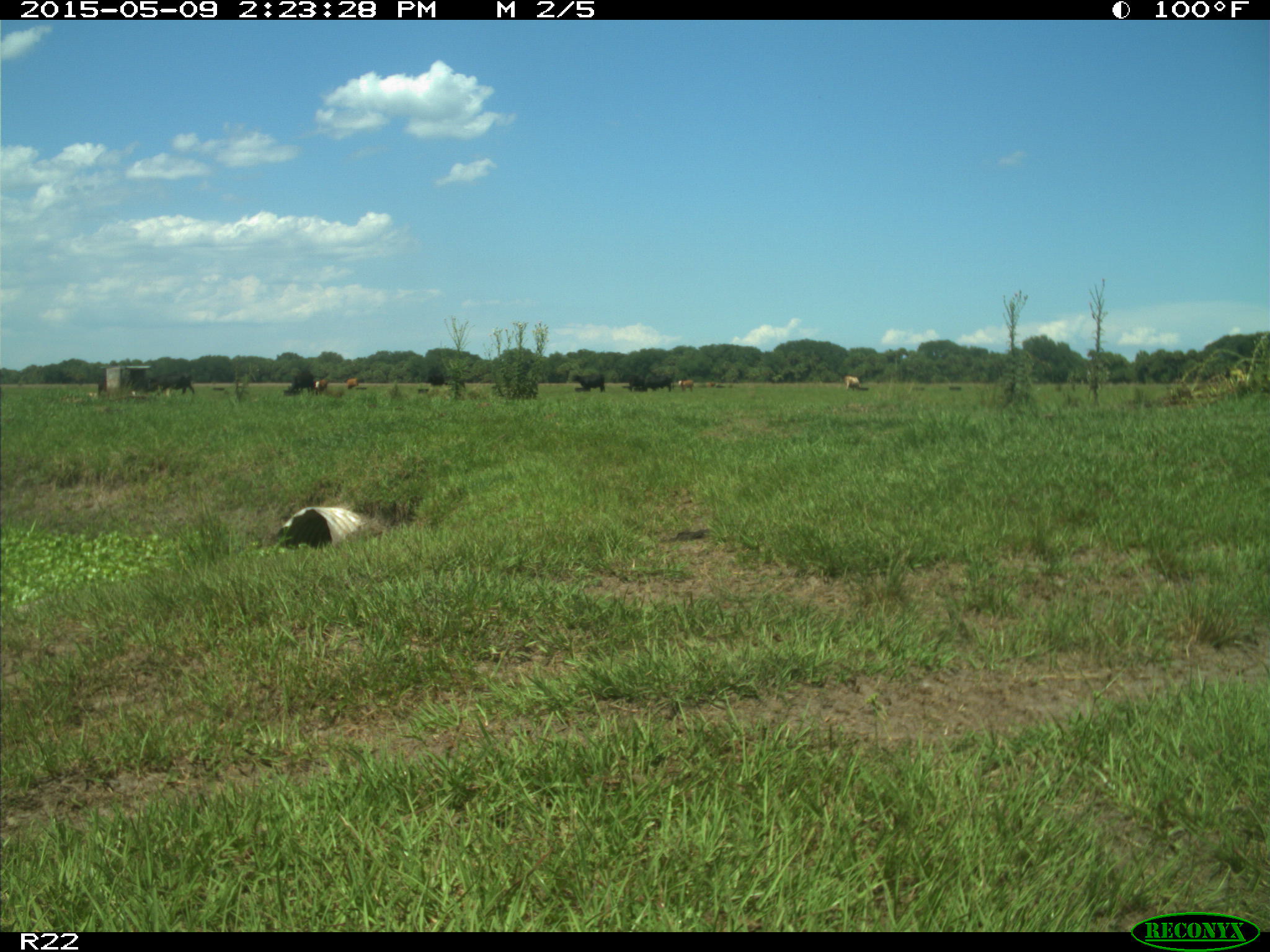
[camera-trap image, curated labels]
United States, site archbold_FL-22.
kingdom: Animalia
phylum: Chordata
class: Mammalia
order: Artiodactyla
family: Bovidae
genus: Bos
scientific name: Bos taurus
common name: domestic cow